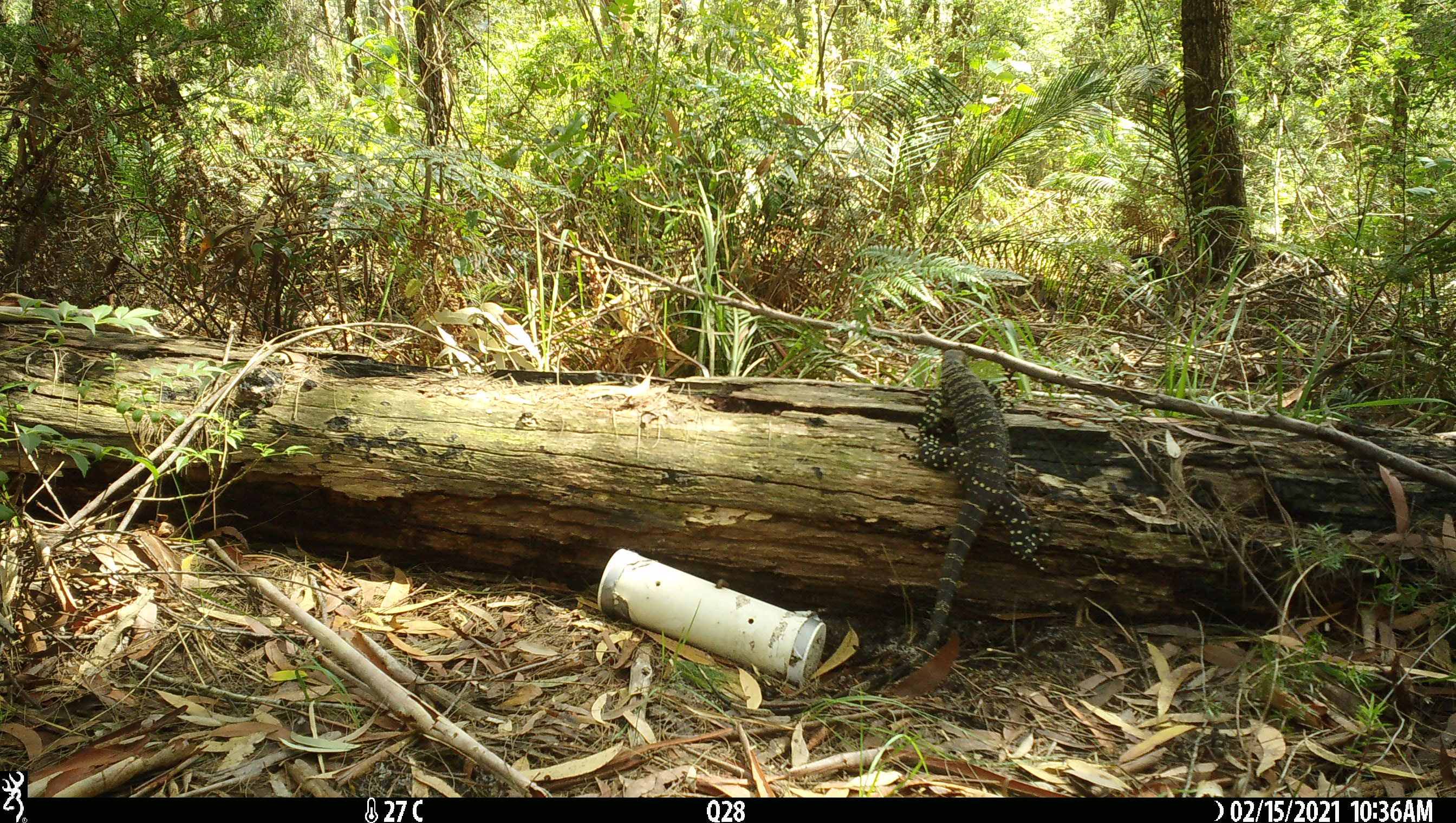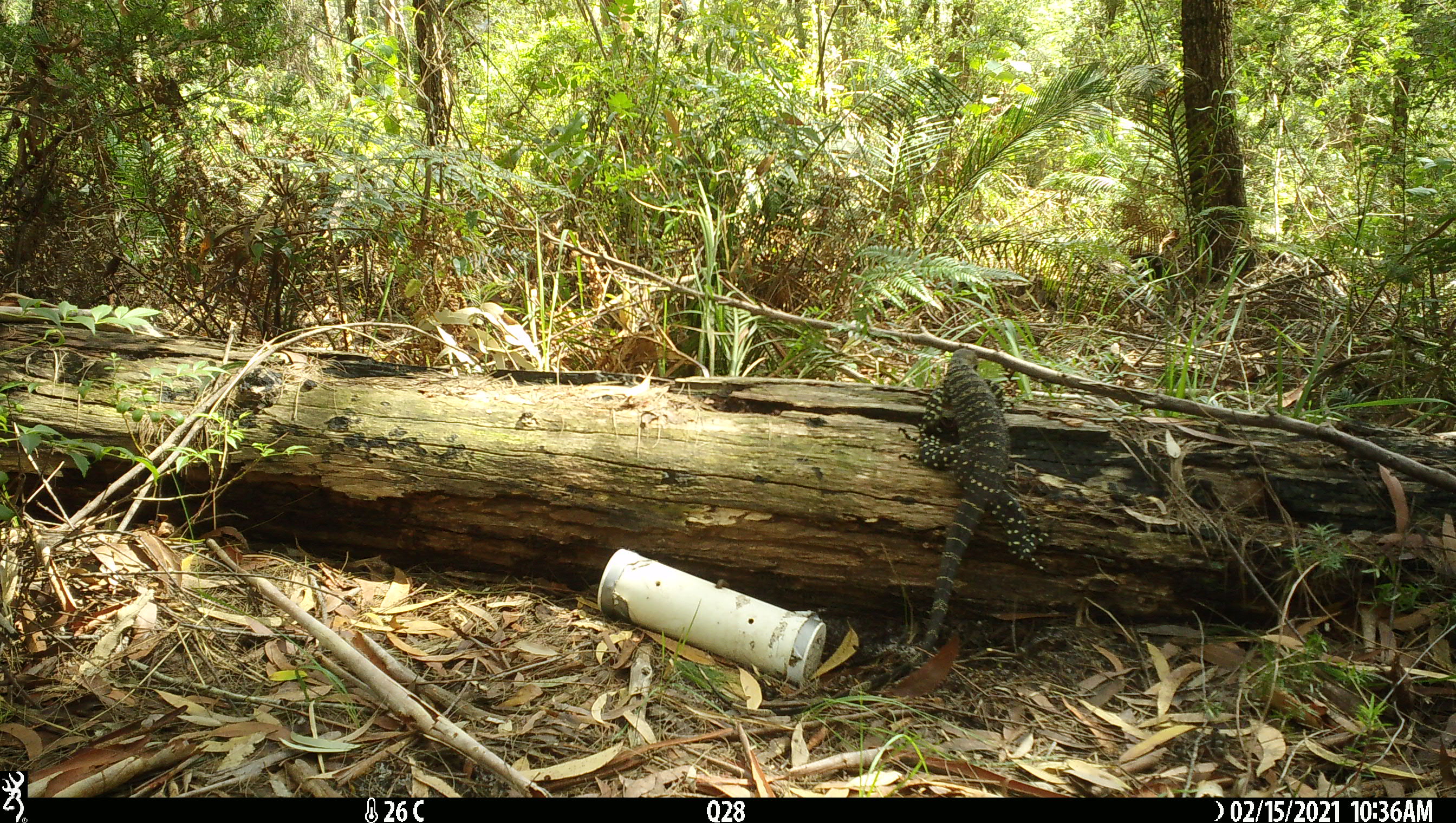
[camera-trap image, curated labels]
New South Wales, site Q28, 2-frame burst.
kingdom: Animalia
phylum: Chordata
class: Reptilia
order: Squamata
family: Varanidae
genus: Varanus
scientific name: Varanus varius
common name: lace monitor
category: goanna